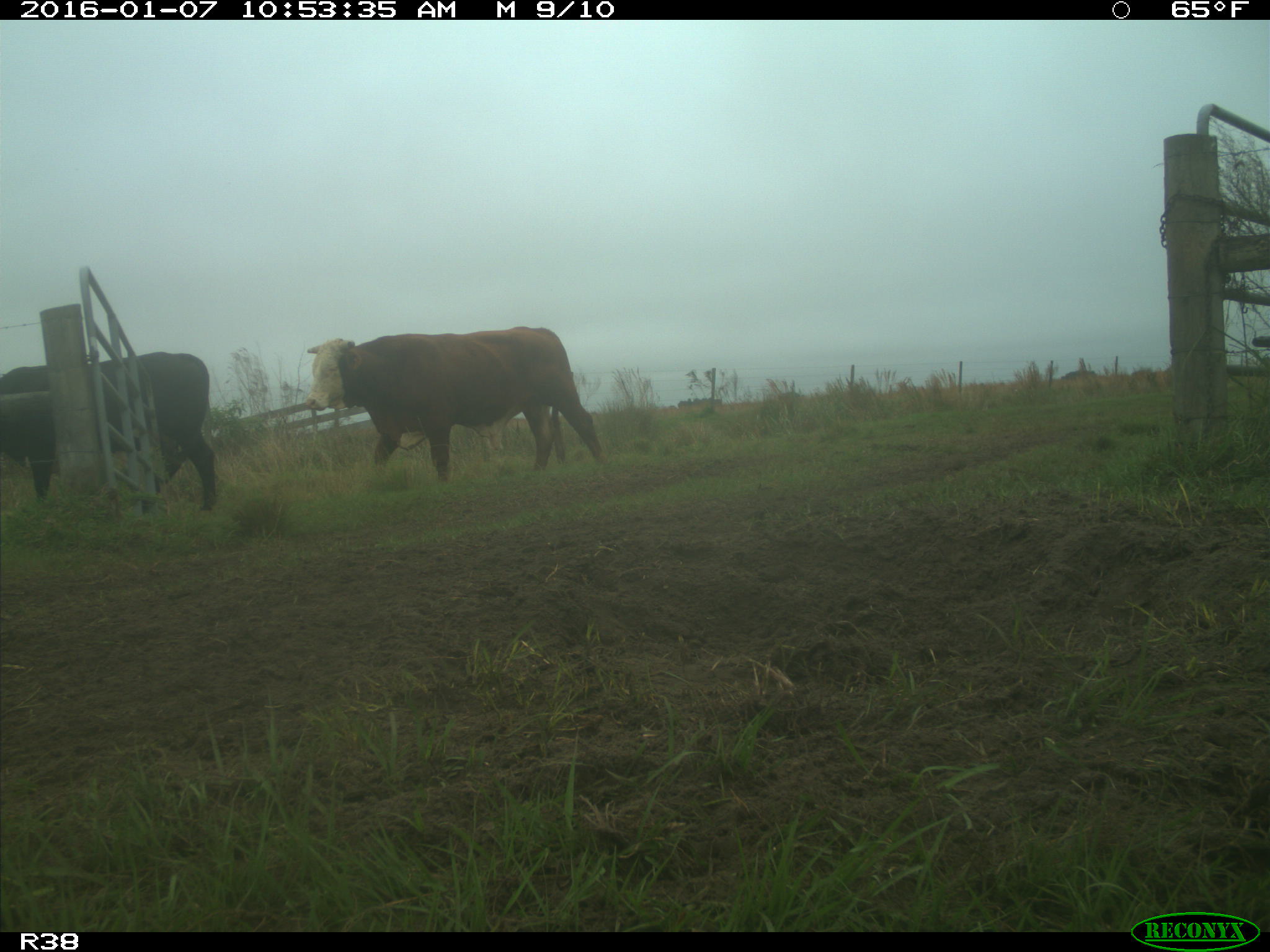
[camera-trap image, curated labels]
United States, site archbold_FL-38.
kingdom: Animalia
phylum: Chordata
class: Mammalia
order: Artiodactyla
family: Bovidae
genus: Bos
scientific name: Bos taurus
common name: domestic cow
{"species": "Bos taurus (domestic cow)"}